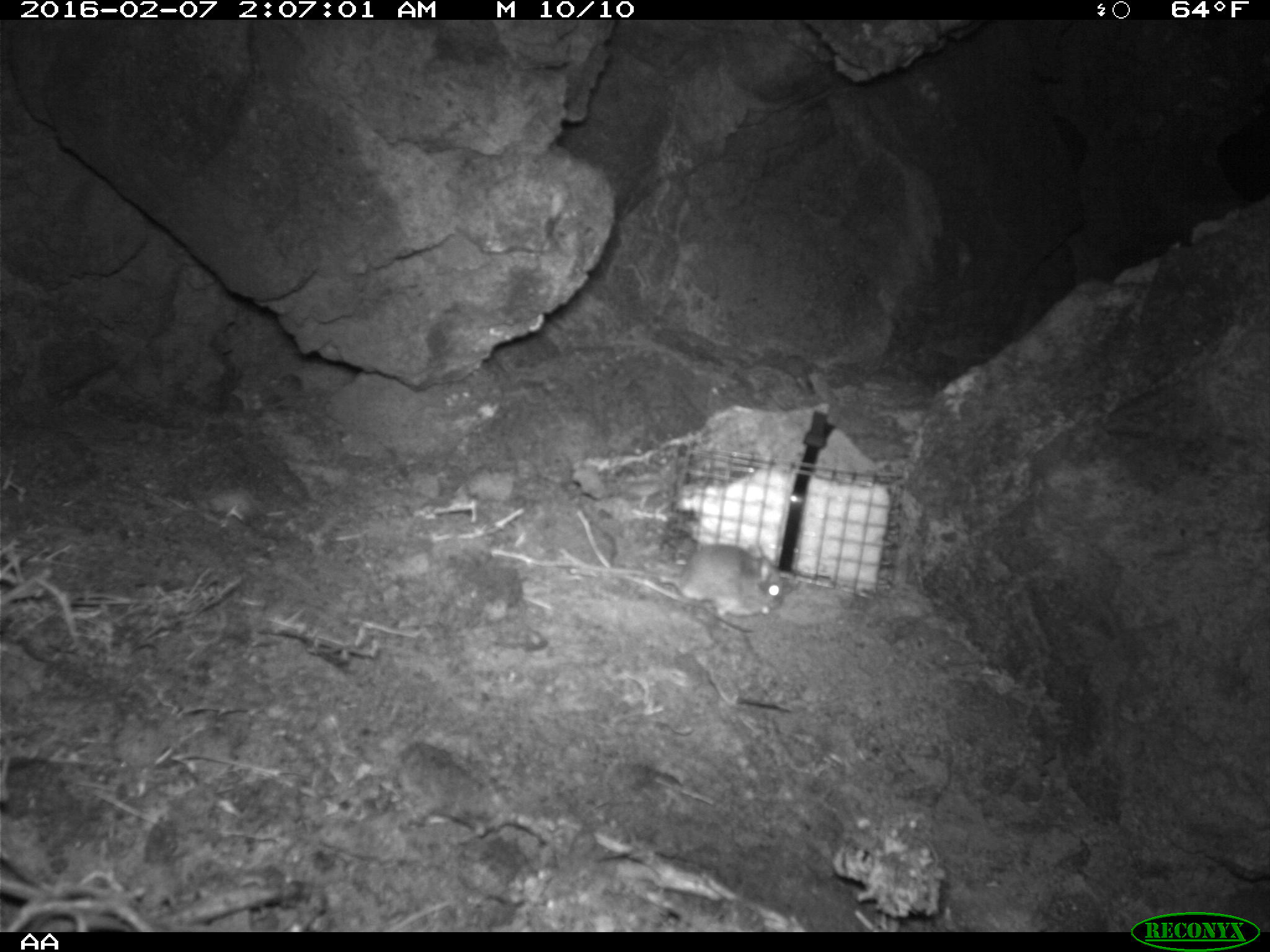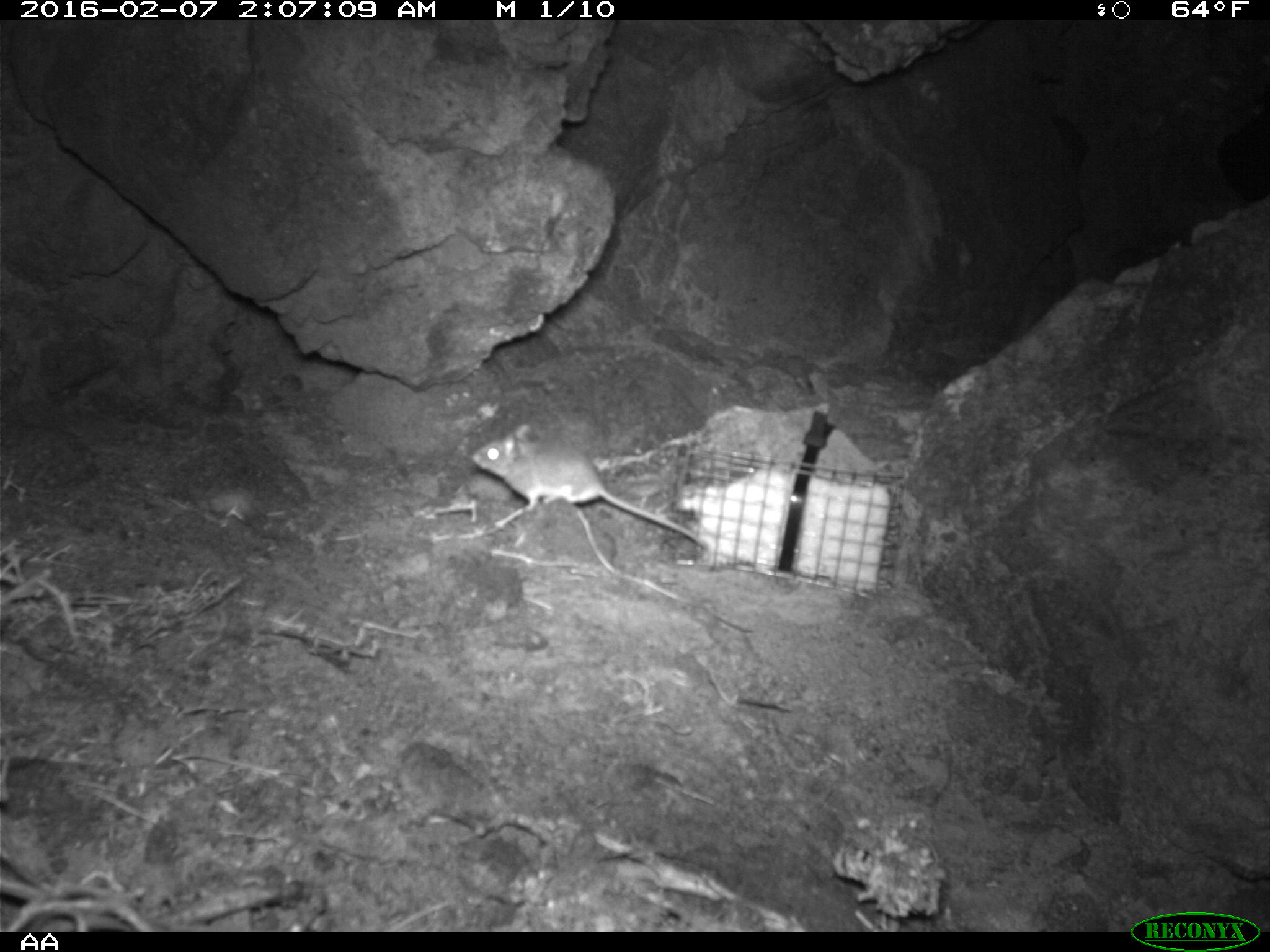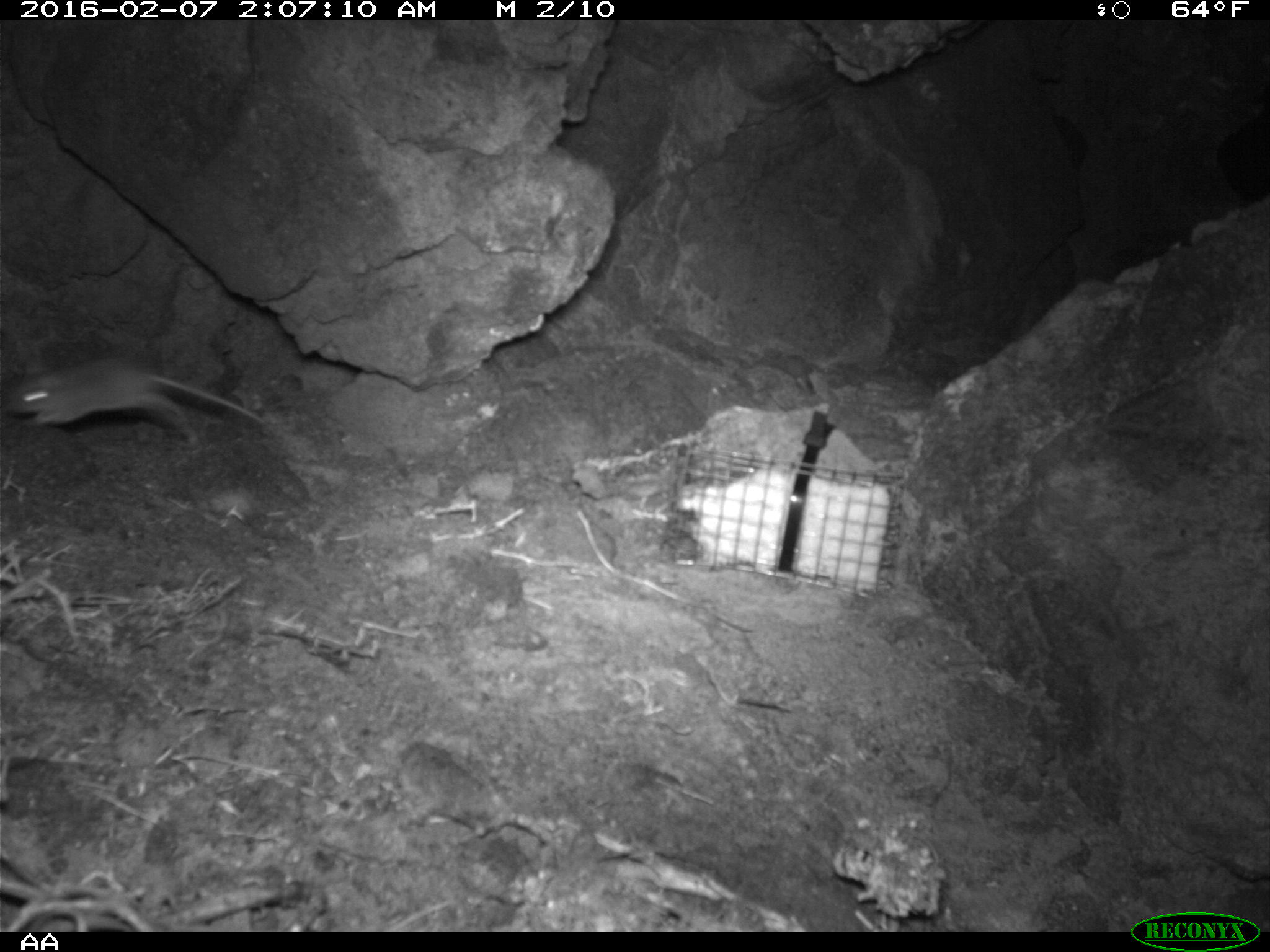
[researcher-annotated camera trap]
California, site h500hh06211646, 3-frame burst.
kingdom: Animalia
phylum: Chordata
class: Mammalia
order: Rodentia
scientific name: Rodentia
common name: rodent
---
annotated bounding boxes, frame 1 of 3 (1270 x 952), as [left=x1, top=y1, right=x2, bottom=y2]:
rodent: [left=559, top=542, right=783, bottom=616]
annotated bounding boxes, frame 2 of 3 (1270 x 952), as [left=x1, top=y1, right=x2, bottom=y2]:
rodent: [left=472, top=423, right=708, bottom=550]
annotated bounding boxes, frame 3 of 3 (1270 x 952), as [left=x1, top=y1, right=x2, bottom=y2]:
rodent: [left=0, top=356, right=265, bottom=444]